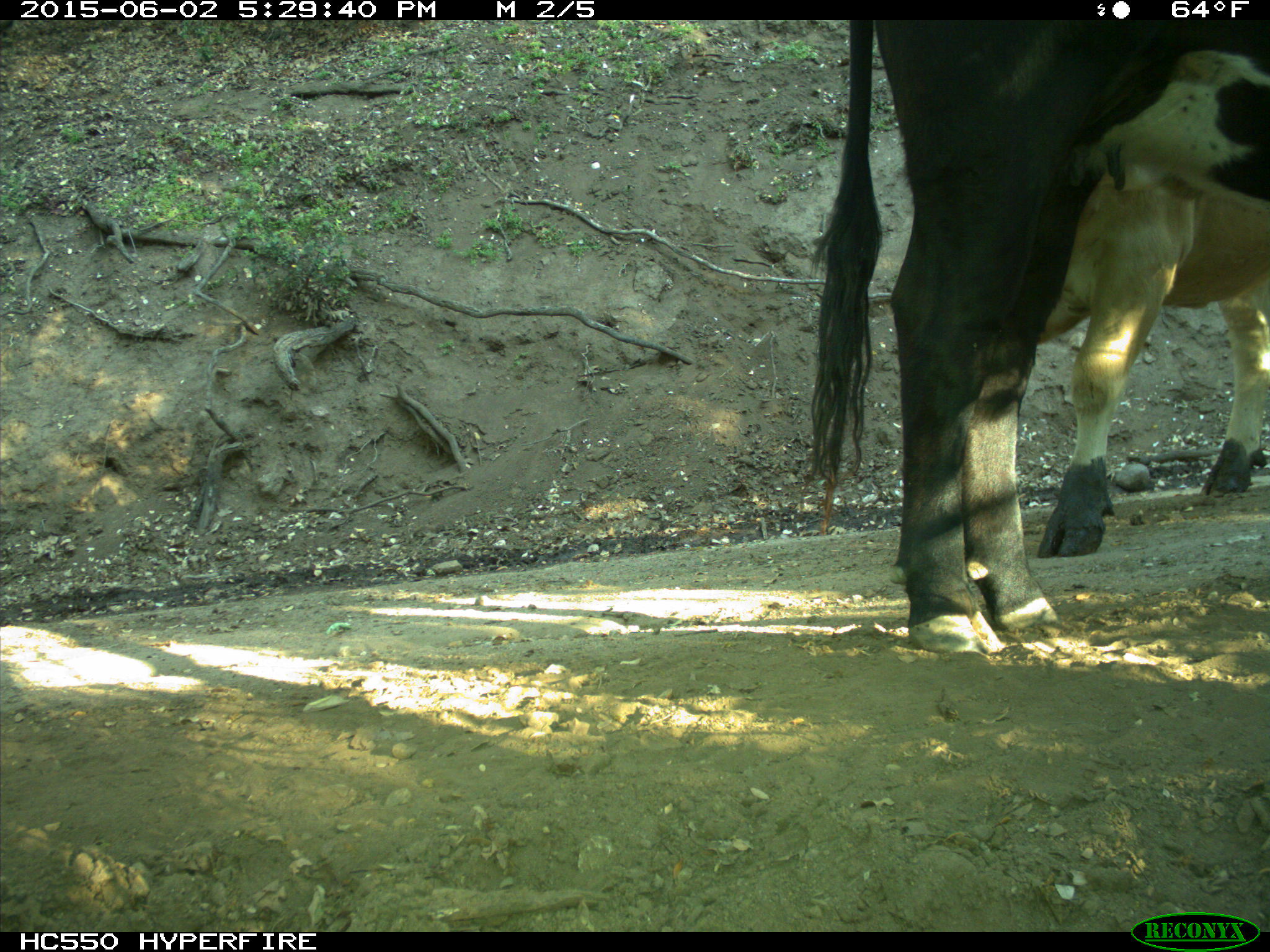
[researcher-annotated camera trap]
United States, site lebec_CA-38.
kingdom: Animalia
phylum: Chordata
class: Mammalia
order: Artiodactyla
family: Bovidae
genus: Bos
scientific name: Bos taurus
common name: domestic cow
Bos taurus (domestic cow).